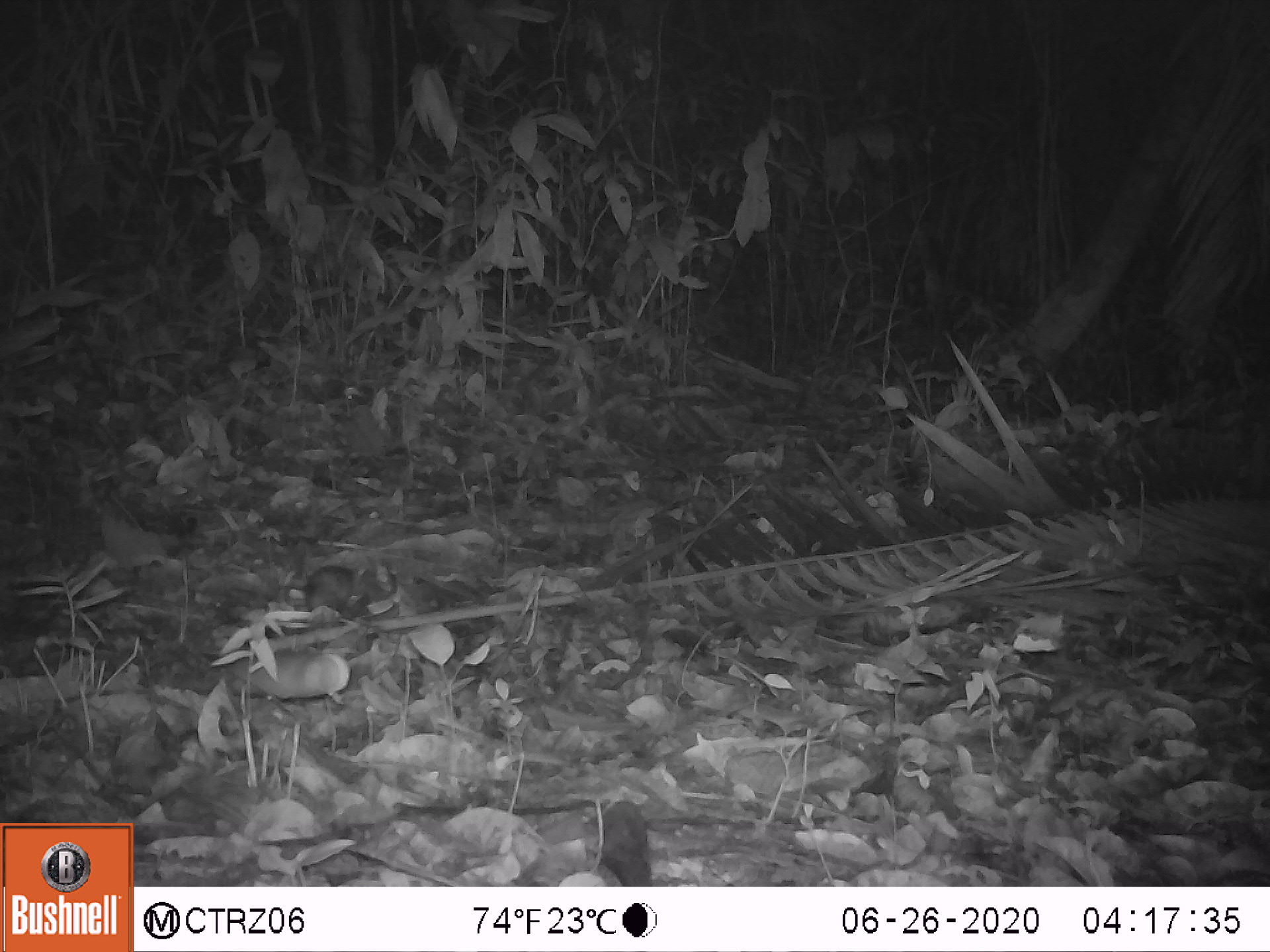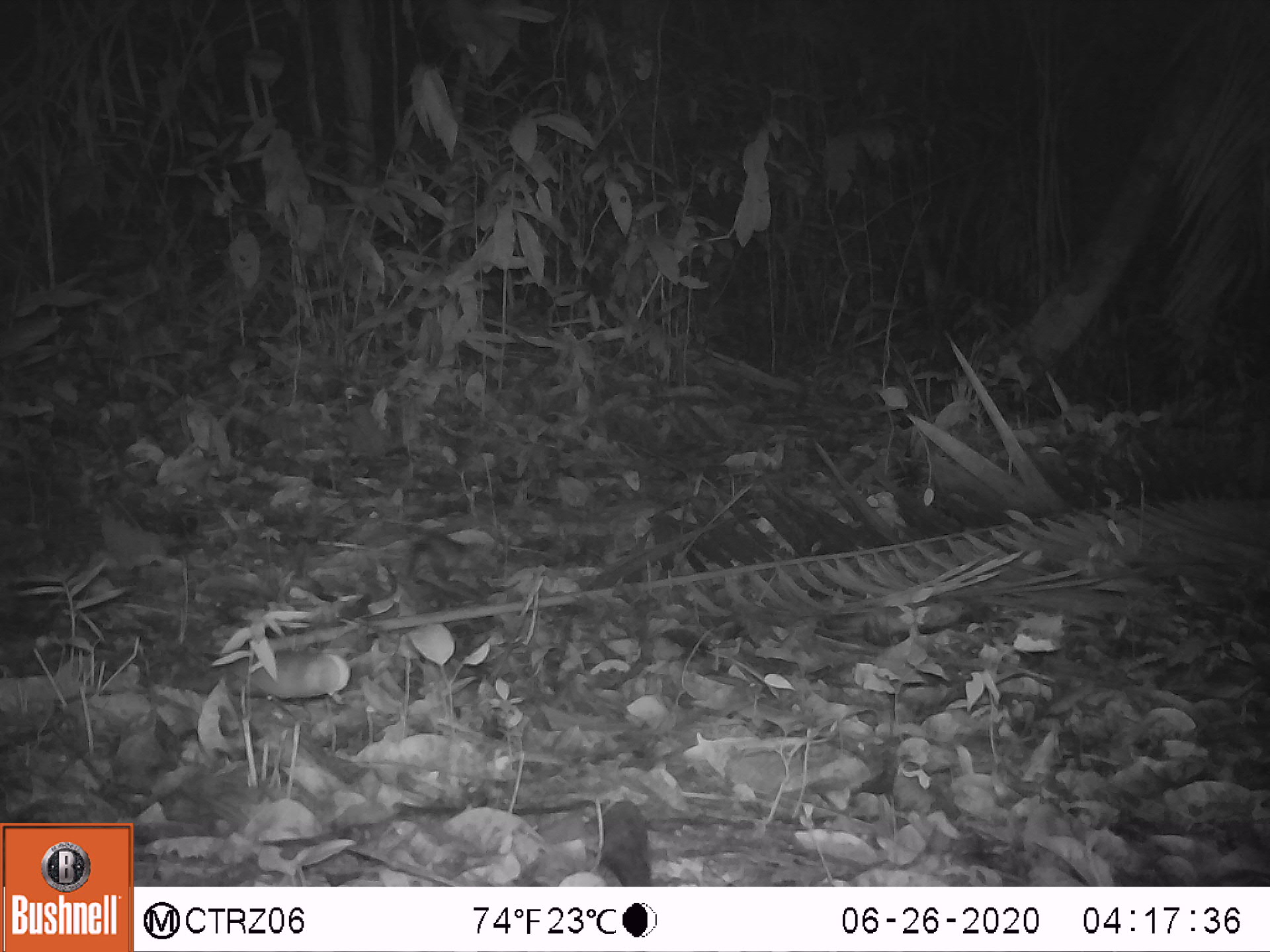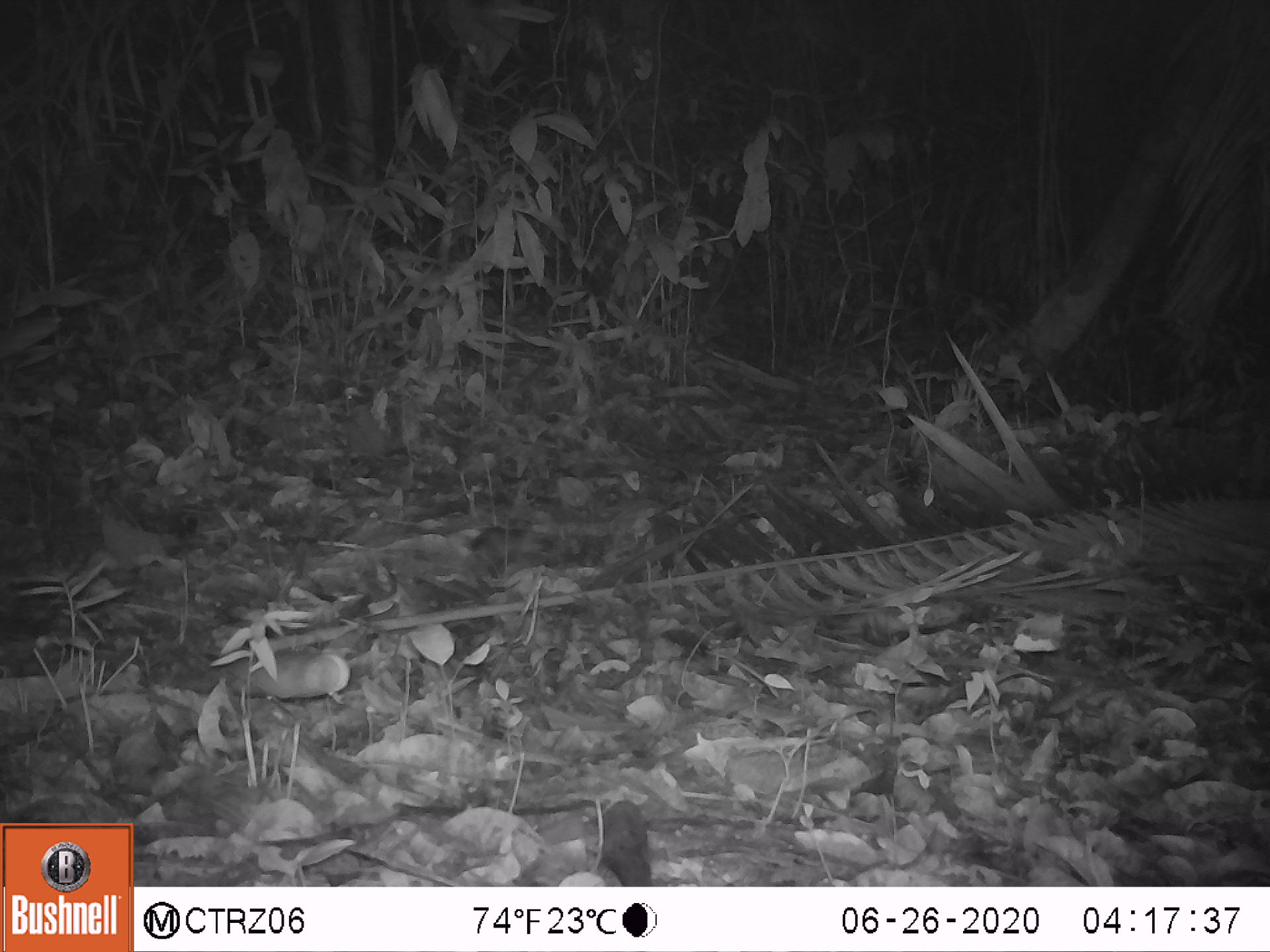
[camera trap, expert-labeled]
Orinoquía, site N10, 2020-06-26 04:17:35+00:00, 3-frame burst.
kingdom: Animalia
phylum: Chordata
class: Mammalia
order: Rodentia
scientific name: Rodentia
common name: rodent